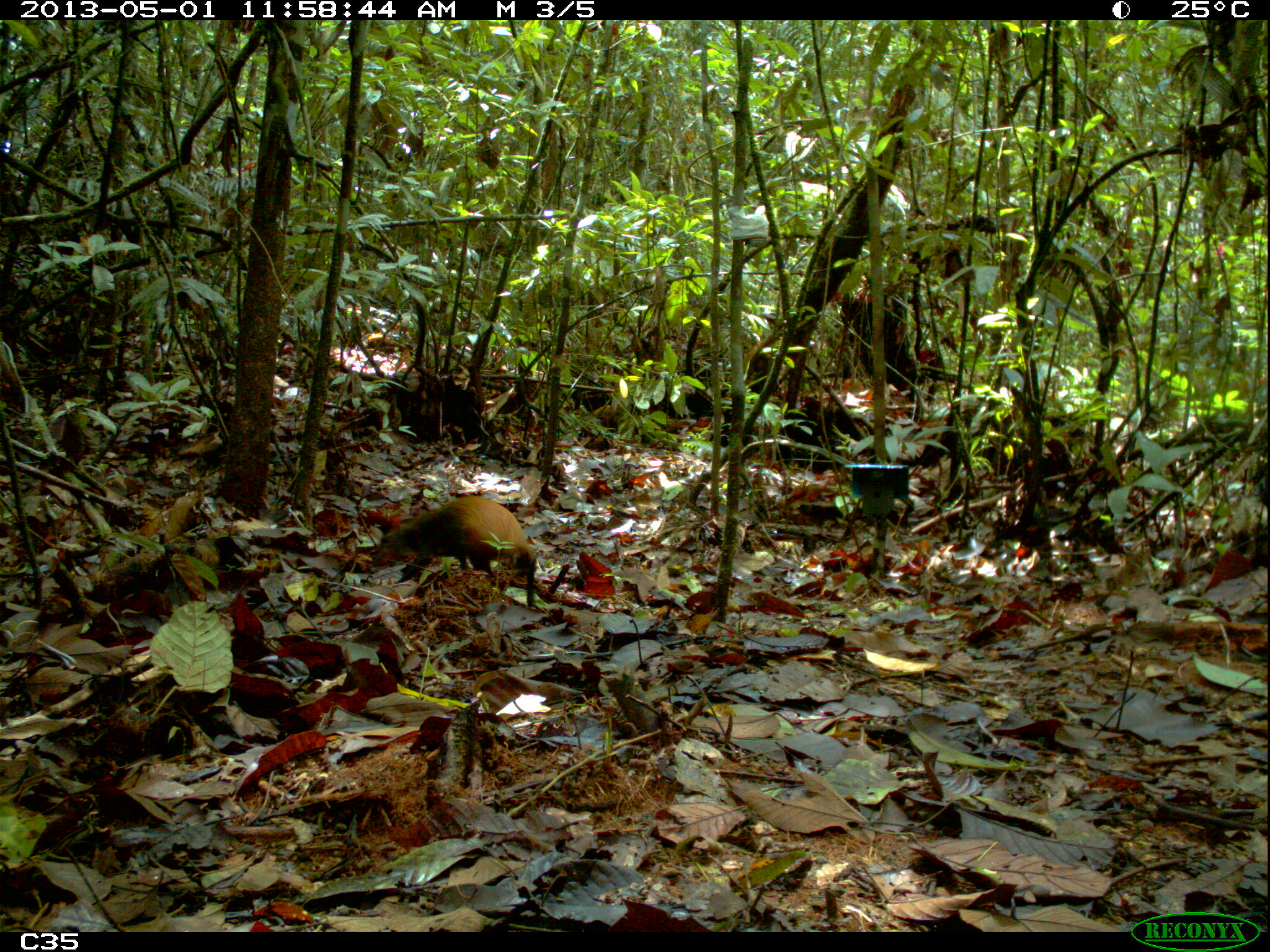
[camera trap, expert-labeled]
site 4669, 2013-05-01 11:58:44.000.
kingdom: Animalia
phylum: Chordata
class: Mammalia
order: Rodentia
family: Dasyproctidae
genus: Dasyprocta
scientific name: Dasyprocta leporina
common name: red-rumped agouti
Dasyprocta leporina (red-rumped agouti), count 1, age adult.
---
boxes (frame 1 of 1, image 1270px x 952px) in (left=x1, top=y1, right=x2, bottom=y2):
dasyprocta leporina: (left=374, top=493, right=535, bottom=581)